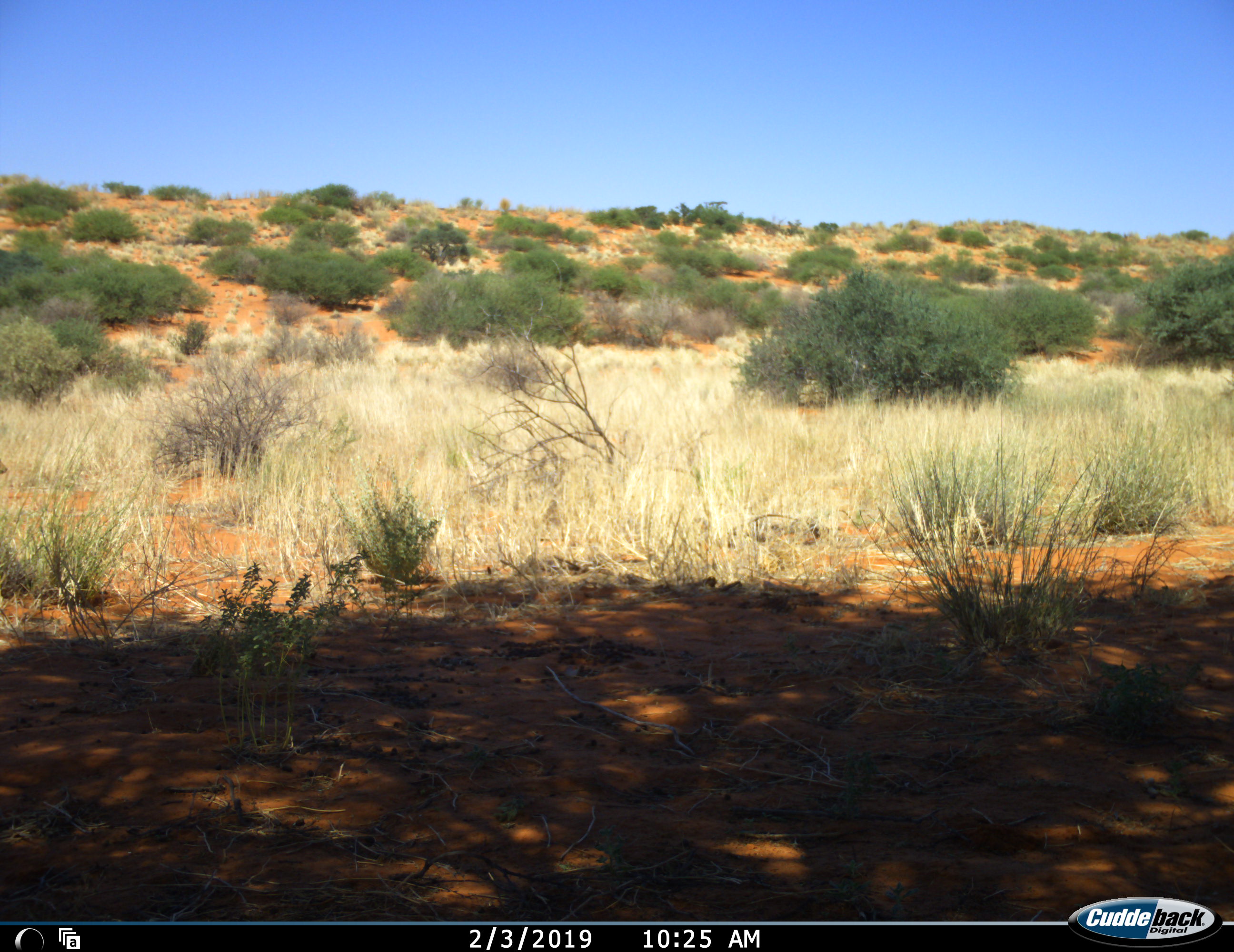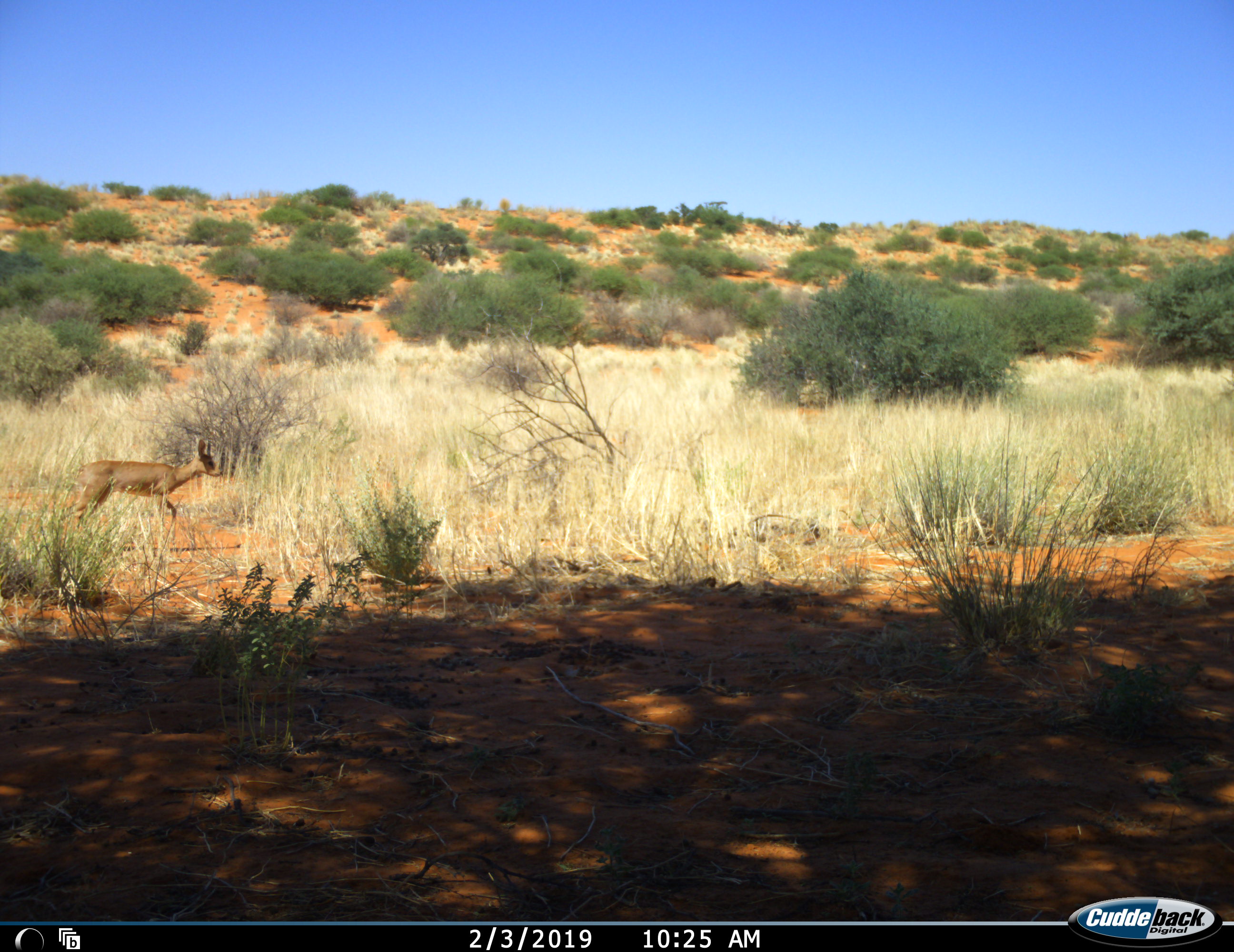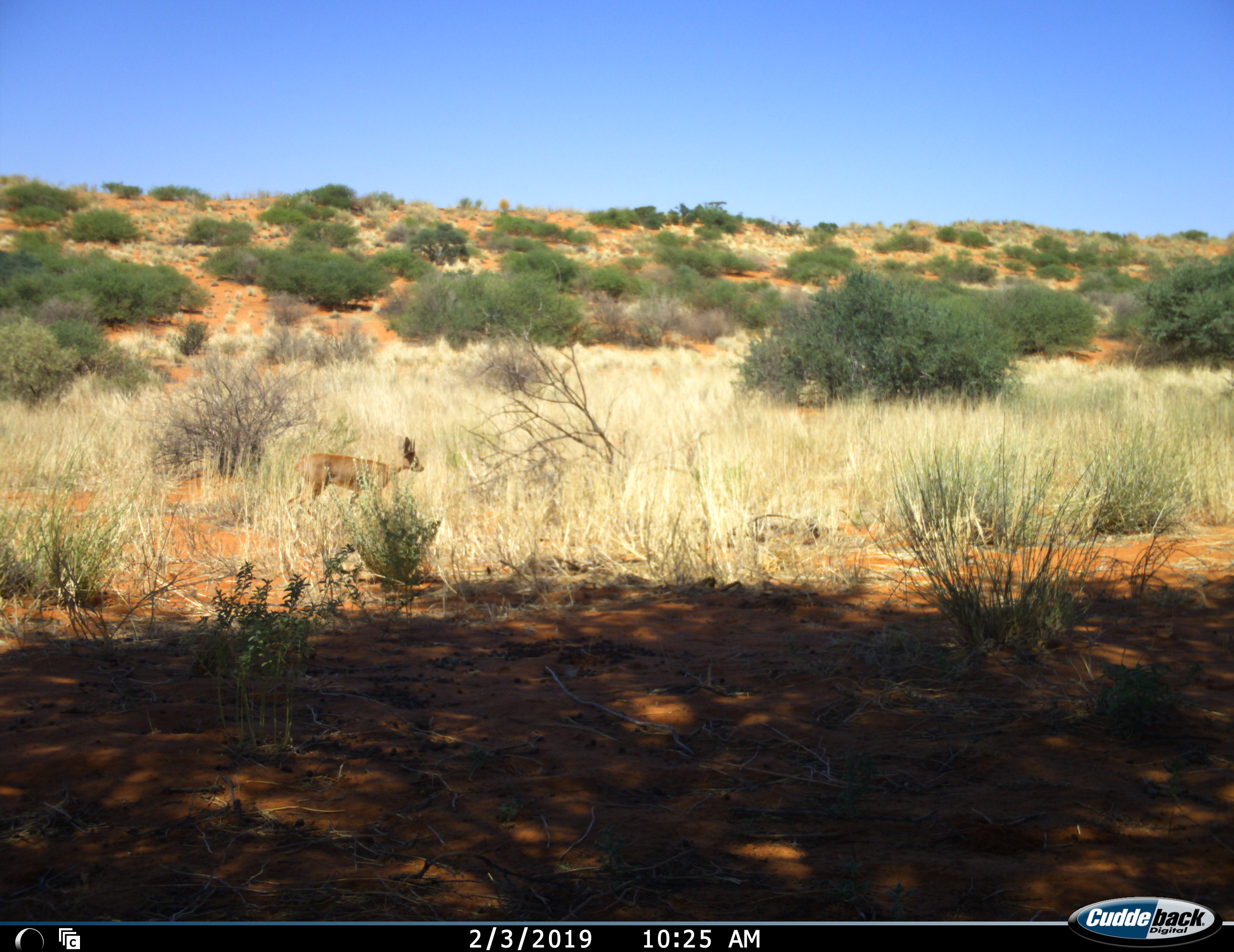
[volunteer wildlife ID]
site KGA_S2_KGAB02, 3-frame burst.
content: unidentified animal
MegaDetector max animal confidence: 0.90